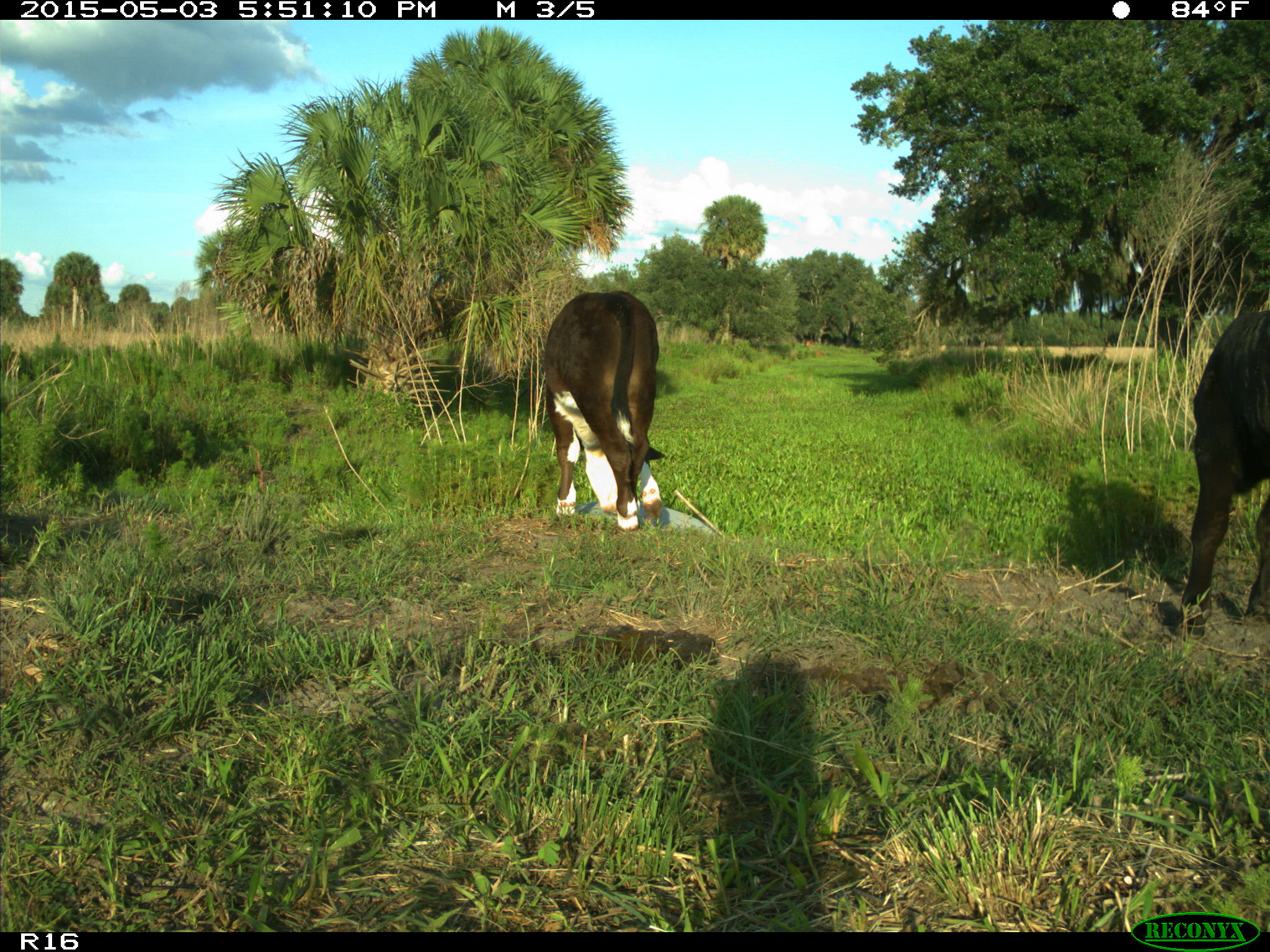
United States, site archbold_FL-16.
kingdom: Animalia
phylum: Chordata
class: Mammalia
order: Artiodactyla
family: Bovidae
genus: Bos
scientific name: Bos taurus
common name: domestic cow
Bos taurus (domestic cow).